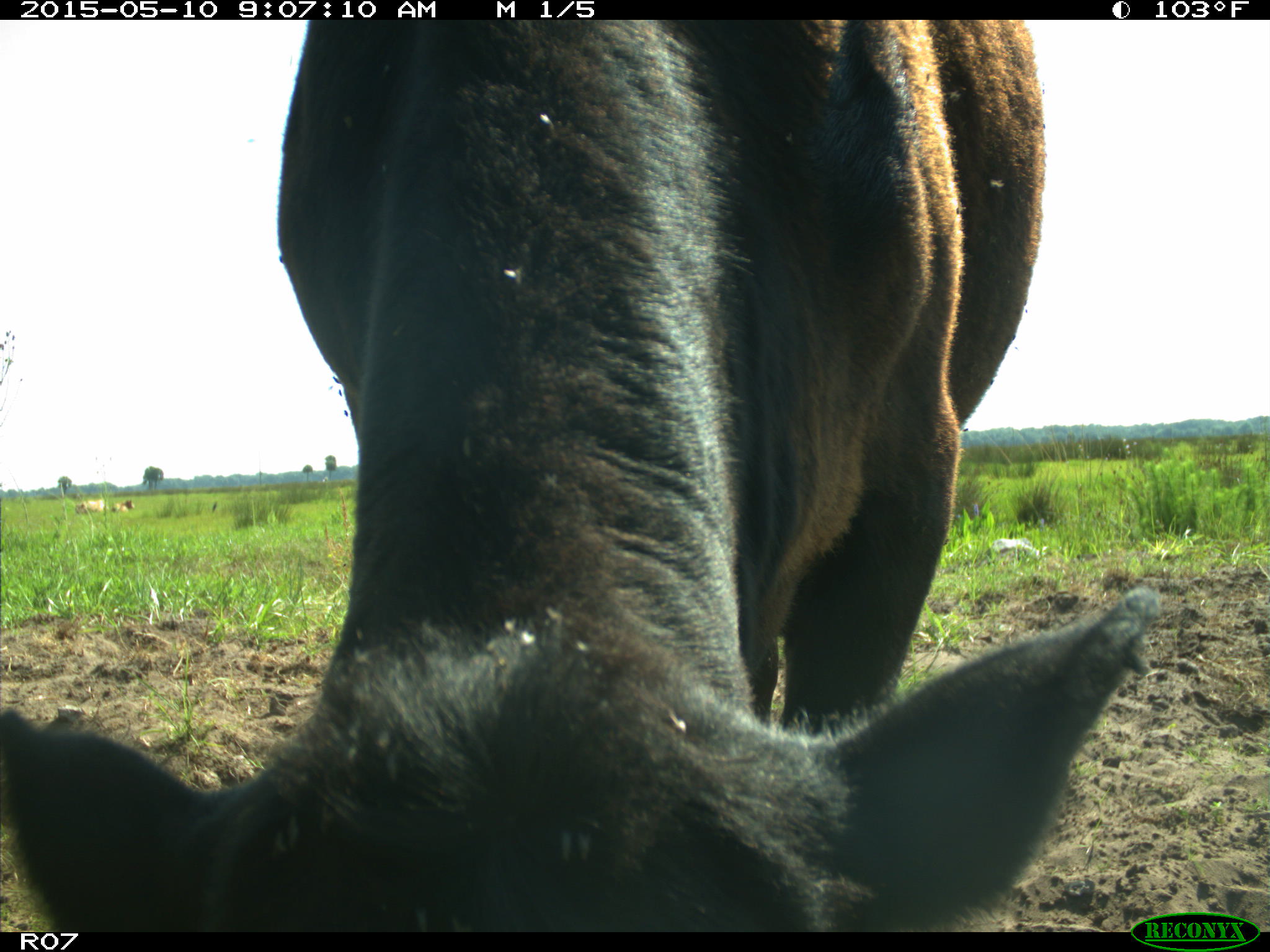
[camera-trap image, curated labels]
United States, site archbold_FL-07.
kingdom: Animalia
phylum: Chordata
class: Mammalia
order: Artiodactyla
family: Bovidae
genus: Bos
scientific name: Bos taurus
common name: domestic cow